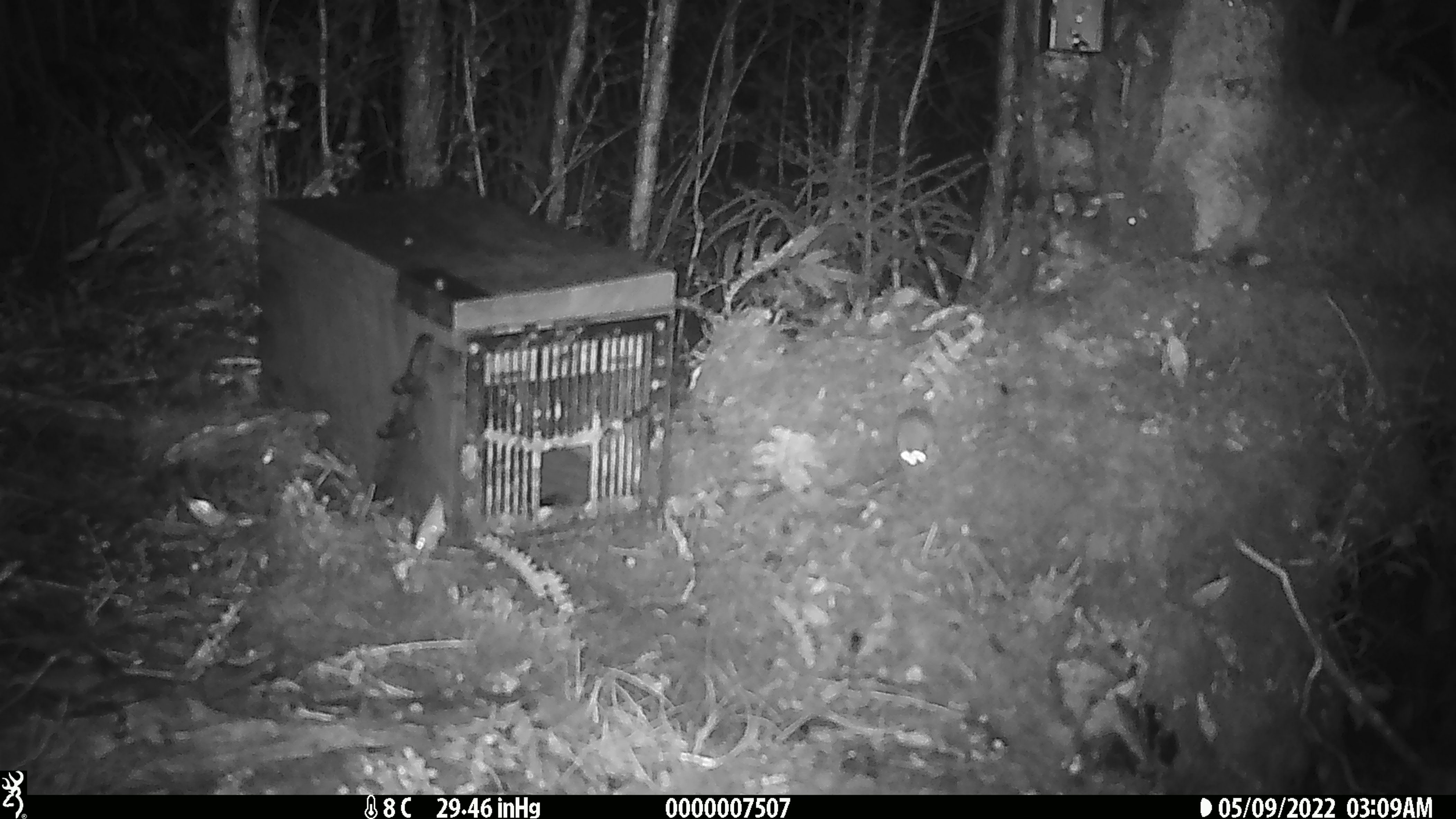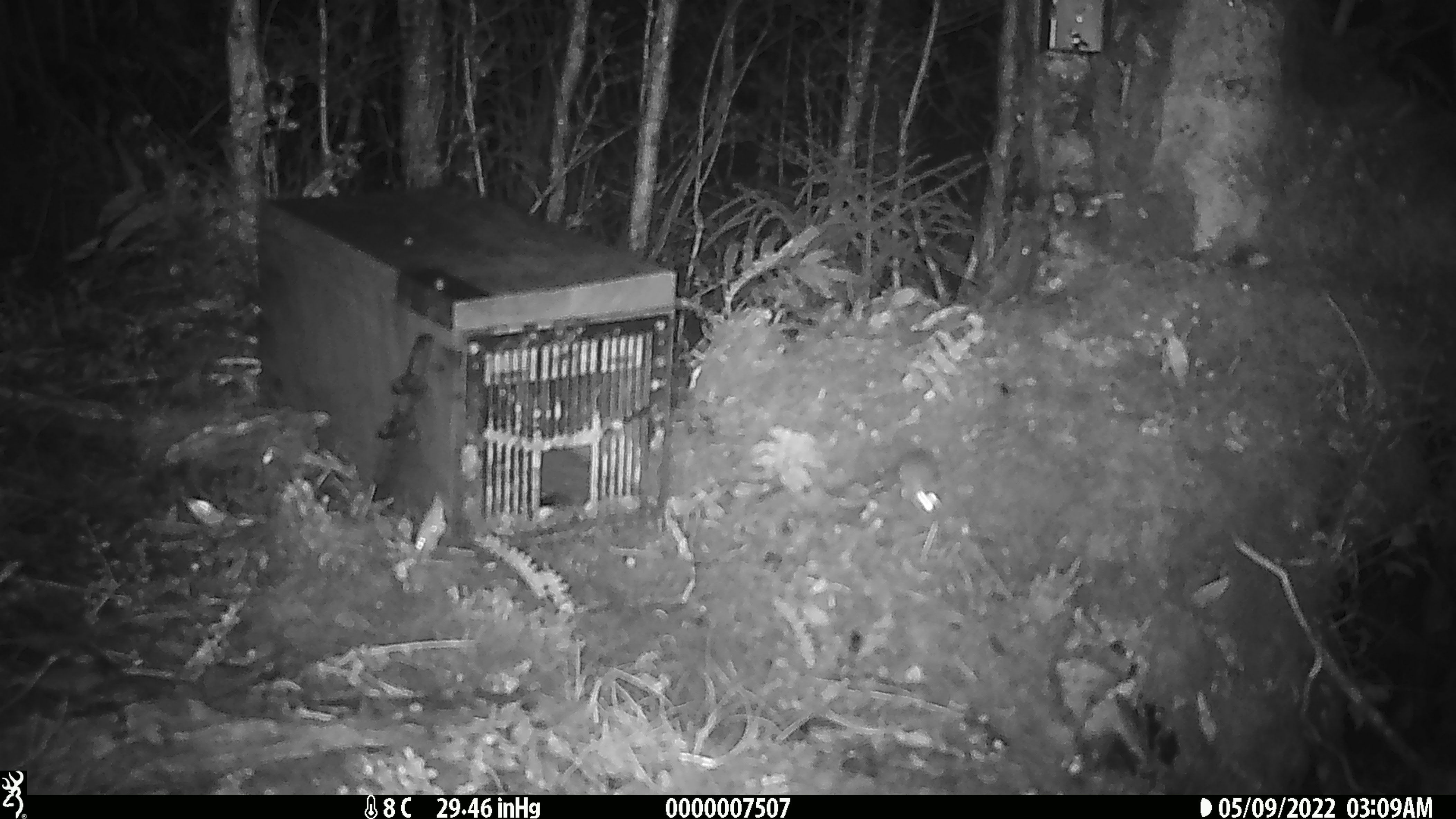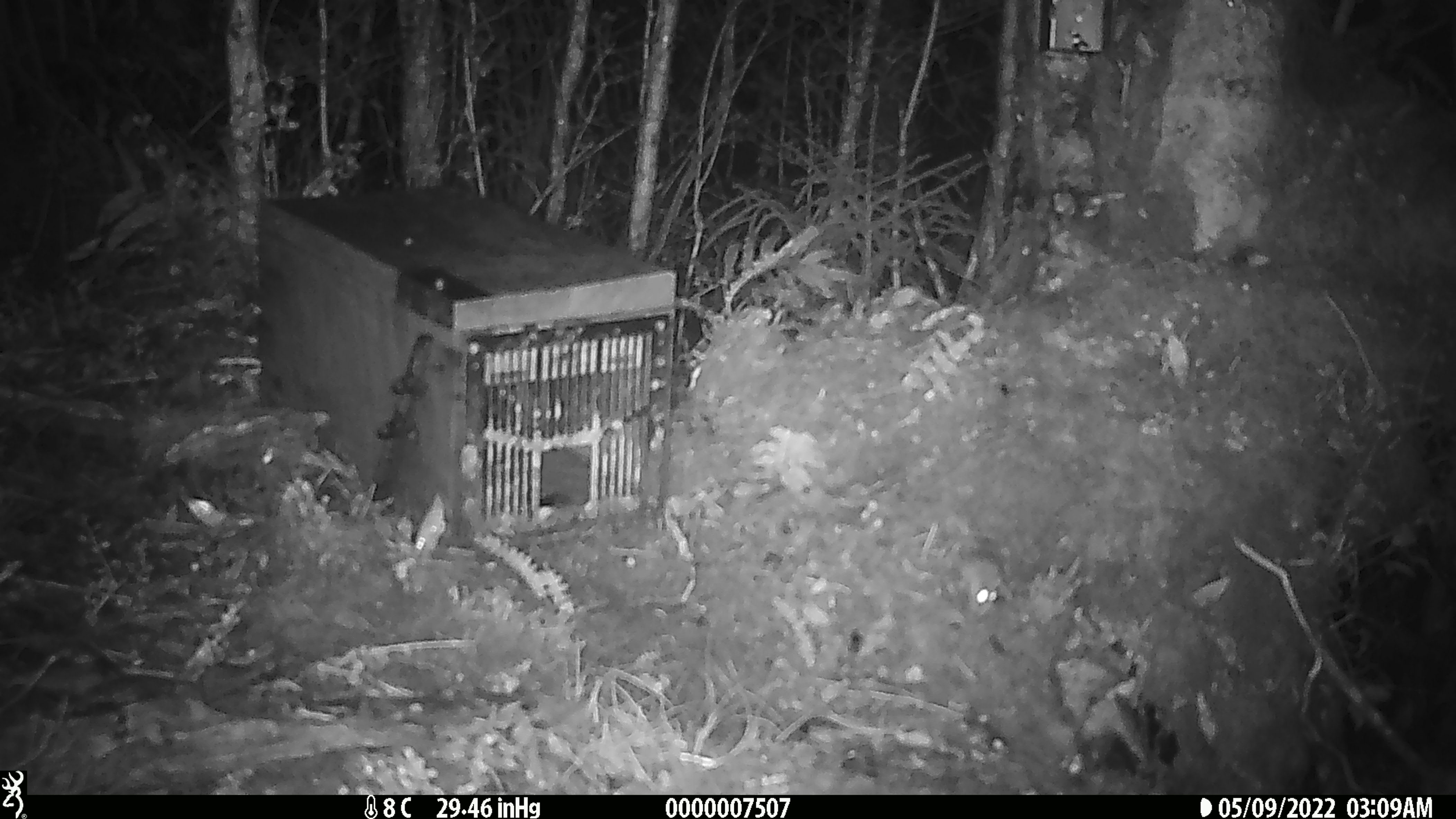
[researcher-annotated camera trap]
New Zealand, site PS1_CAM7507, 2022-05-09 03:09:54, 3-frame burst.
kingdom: Animalia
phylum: Chordata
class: Mammalia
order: Rodentia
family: Muridae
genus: Mus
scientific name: Mus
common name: mouse